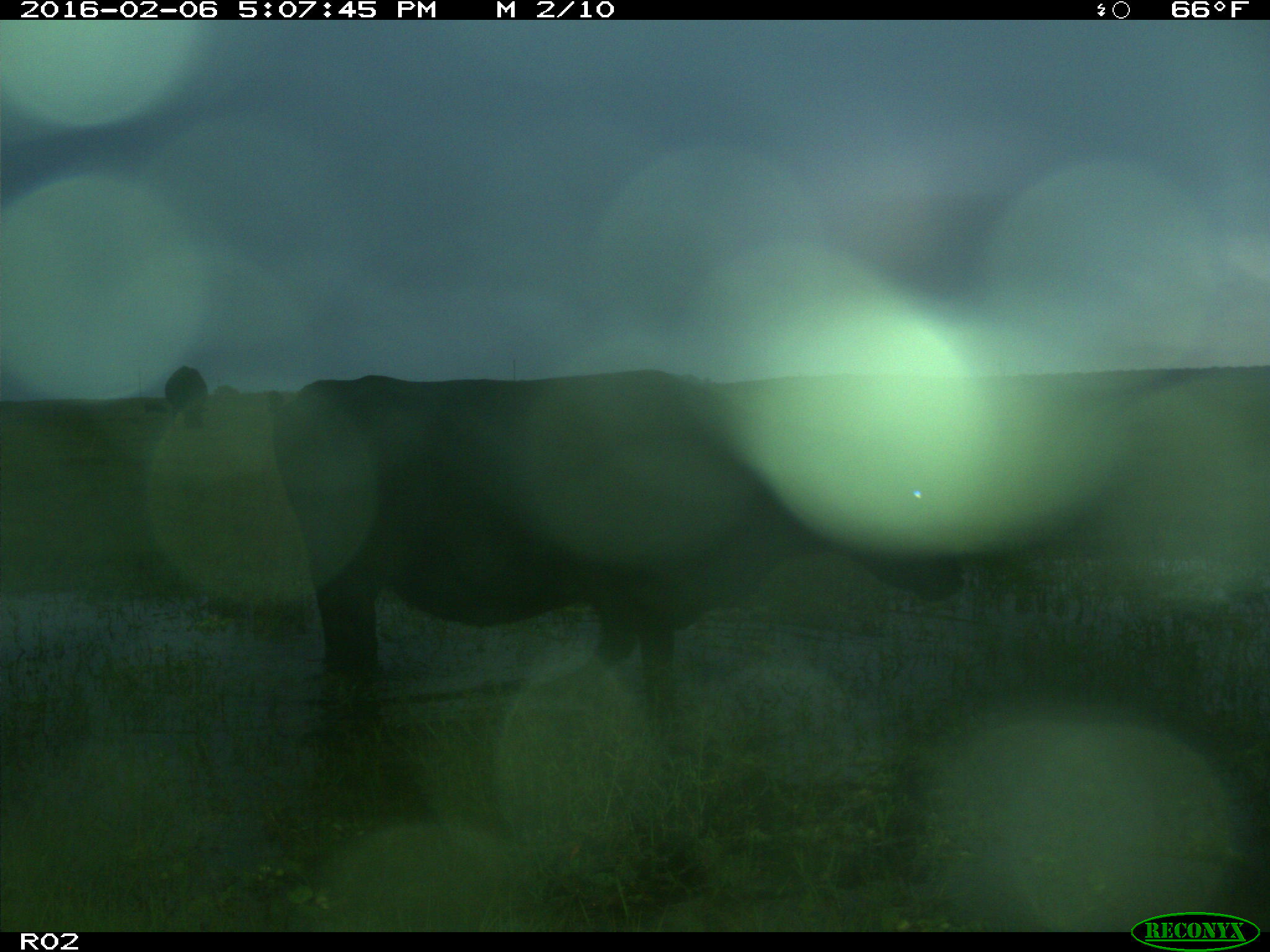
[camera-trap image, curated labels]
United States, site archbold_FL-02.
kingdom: Animalia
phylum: Chordata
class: Mammalia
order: Artiodactyla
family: Bovidae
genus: Bos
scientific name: Bos taurus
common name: domestic cow